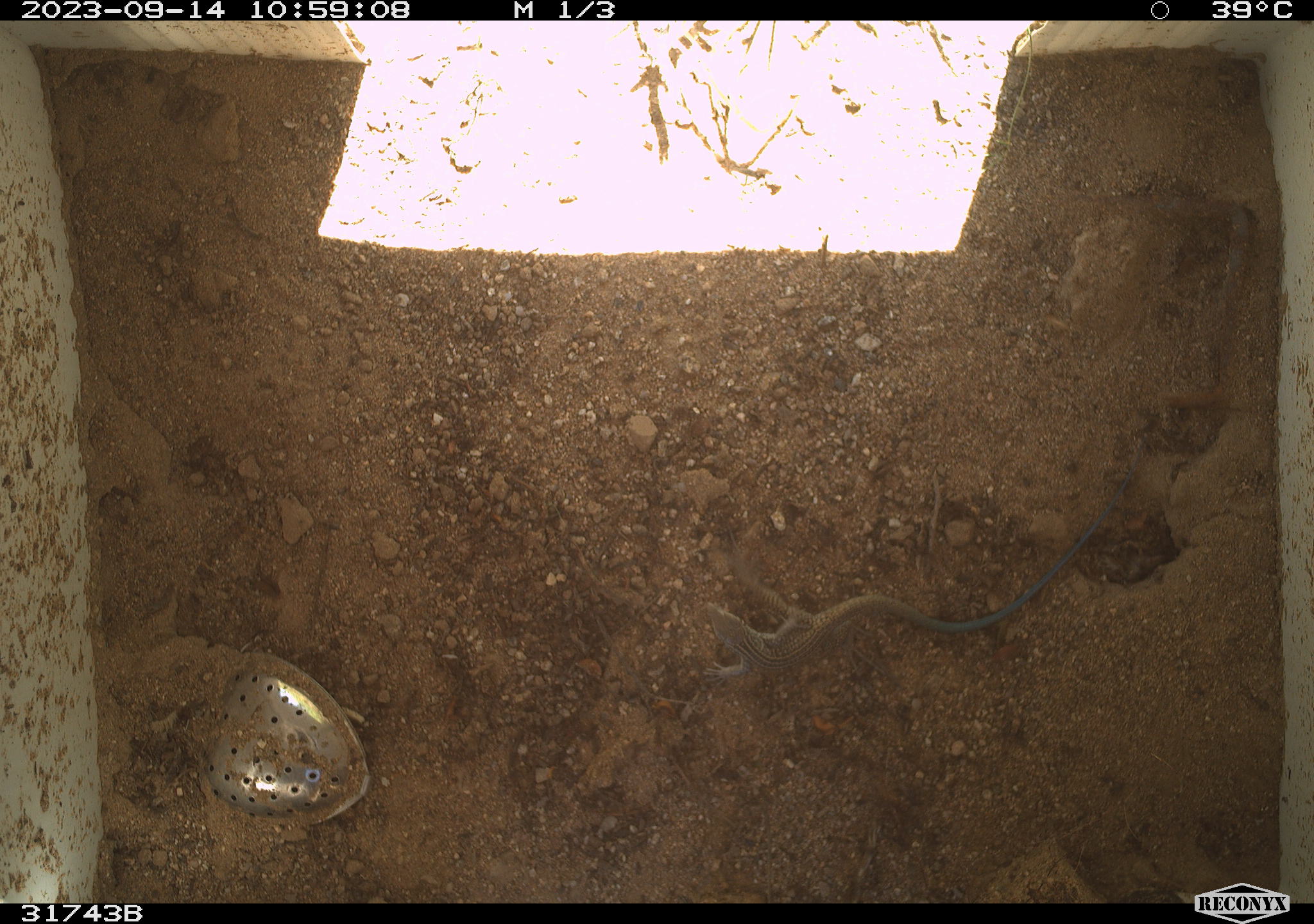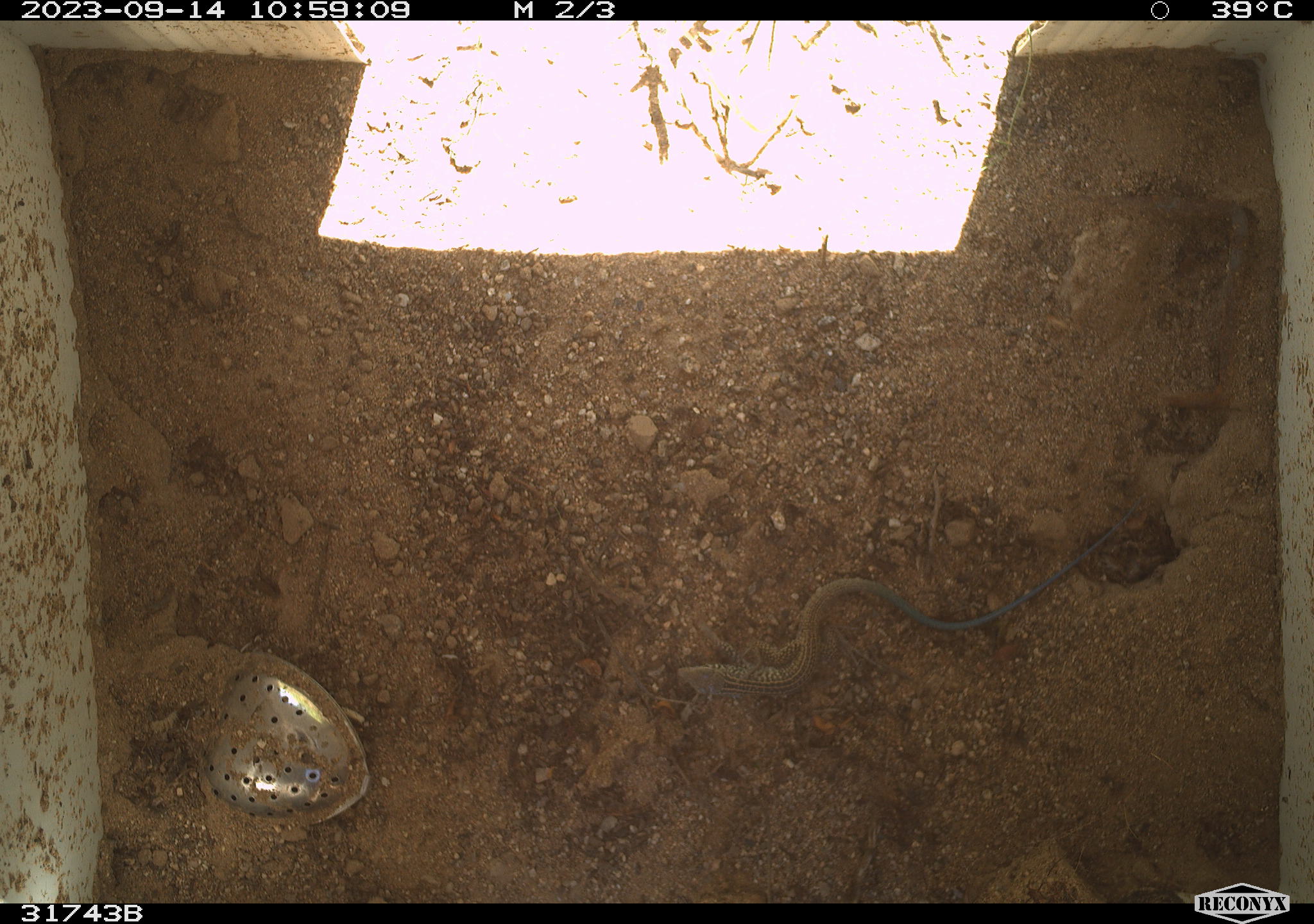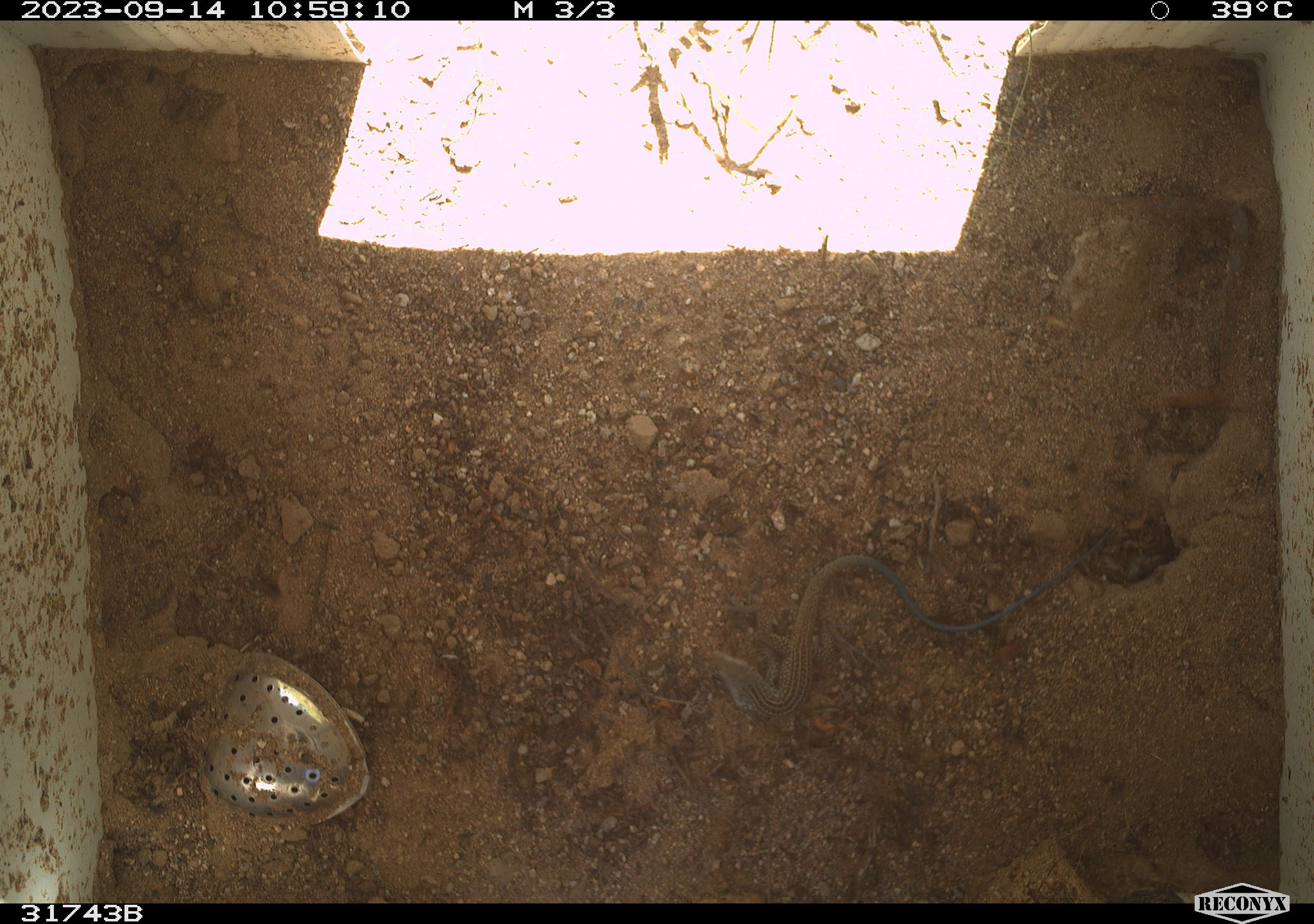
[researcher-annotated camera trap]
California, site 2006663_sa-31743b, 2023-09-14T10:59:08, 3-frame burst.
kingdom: Animalia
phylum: Chordata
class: Reptilia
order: Squamata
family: Teiidae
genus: Aspidoscelis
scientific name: Aspidoscelis tigris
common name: western whiptail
Western whiptail (Aspidoscelis tigris).